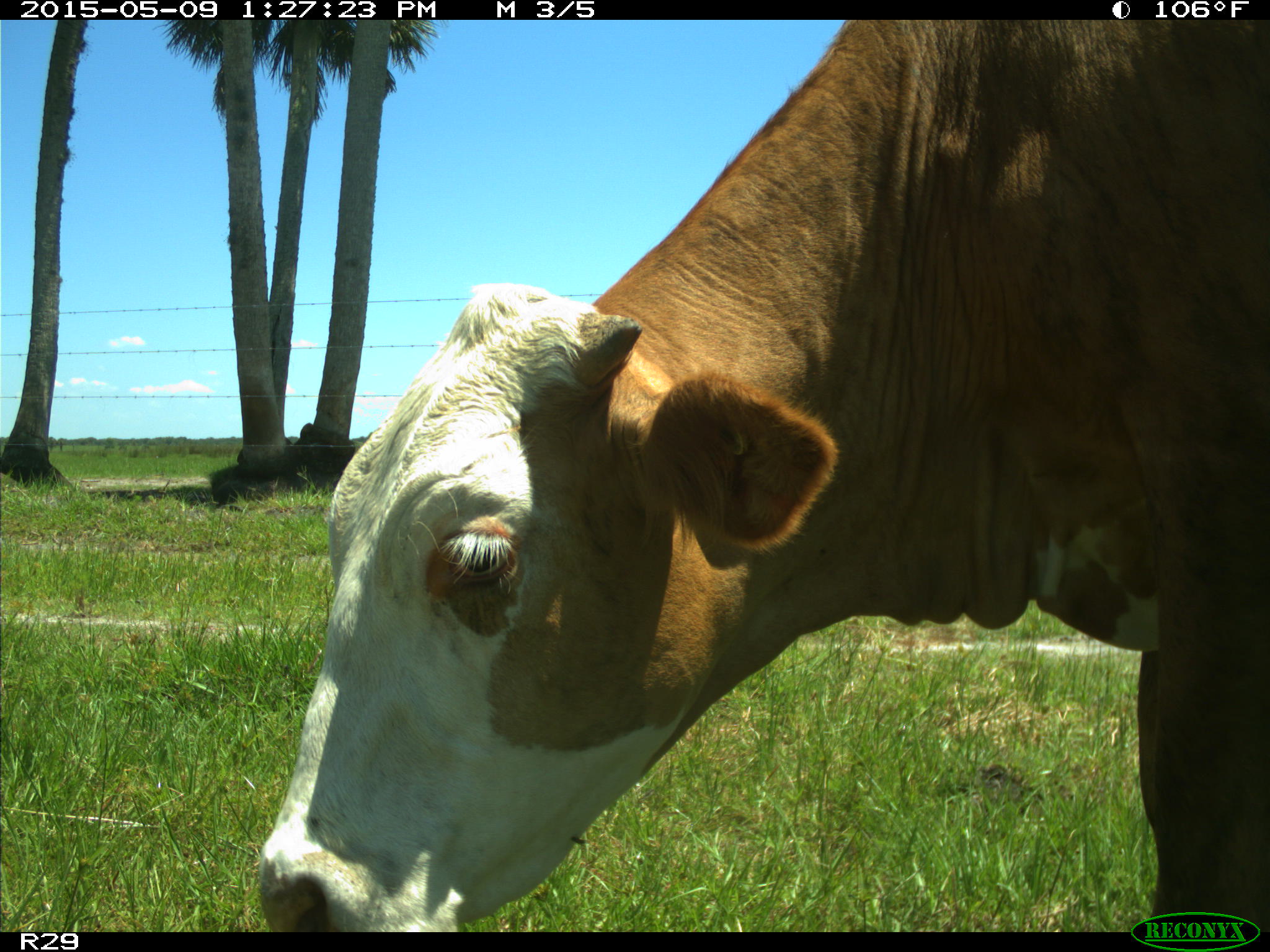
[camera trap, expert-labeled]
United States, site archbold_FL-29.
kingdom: Animalia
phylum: Chordata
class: Mammalia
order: Artiodactyla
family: Bovidae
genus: Bos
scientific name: Bos taurus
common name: domestic cow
Bos taurus (domestic cow).